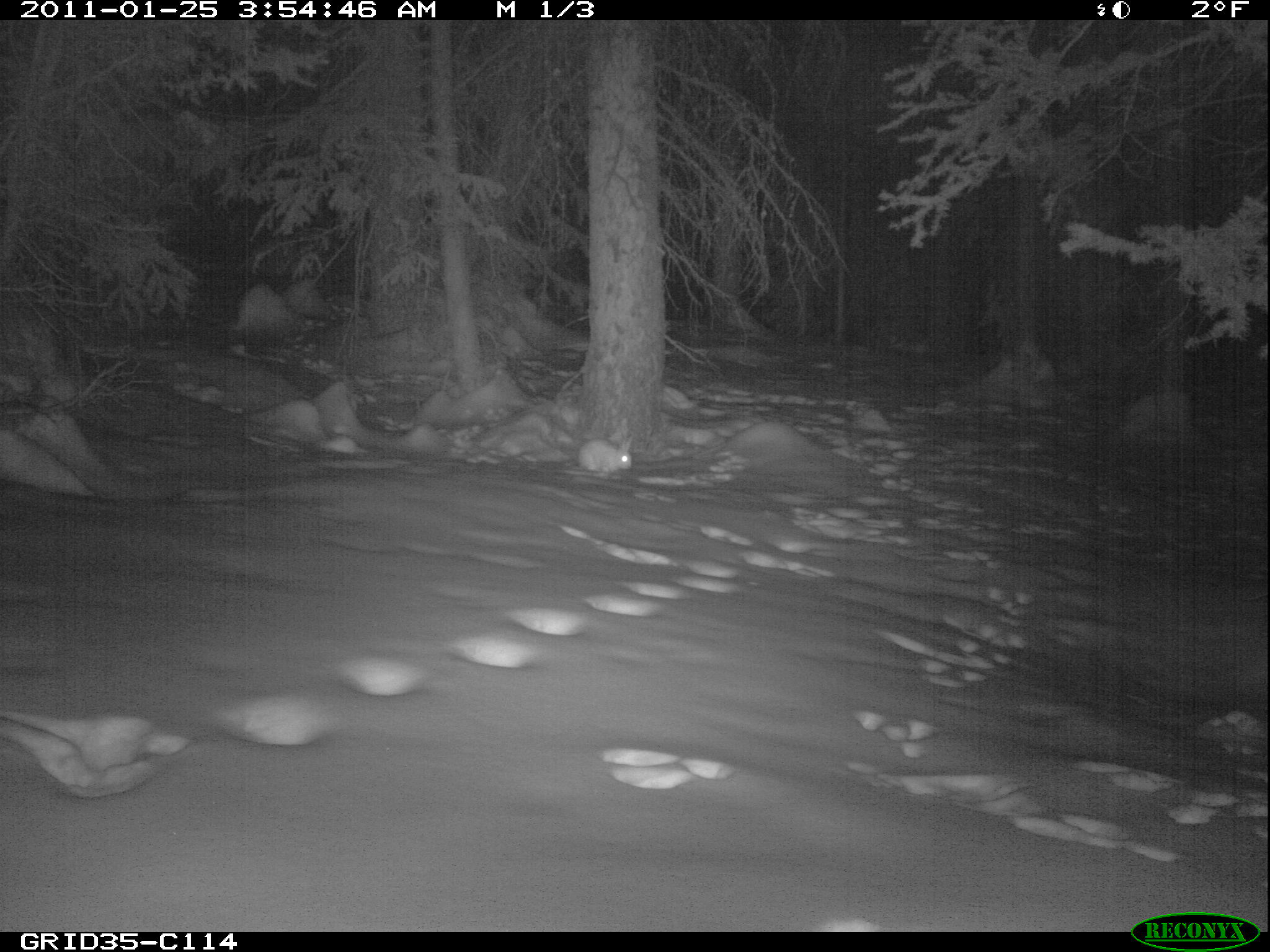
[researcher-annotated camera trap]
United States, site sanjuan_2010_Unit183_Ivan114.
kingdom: Animalia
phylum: Chordata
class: Mammalia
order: Lagomorpha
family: Leporidae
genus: Lepus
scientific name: Lepus americanus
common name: snowshoe hare